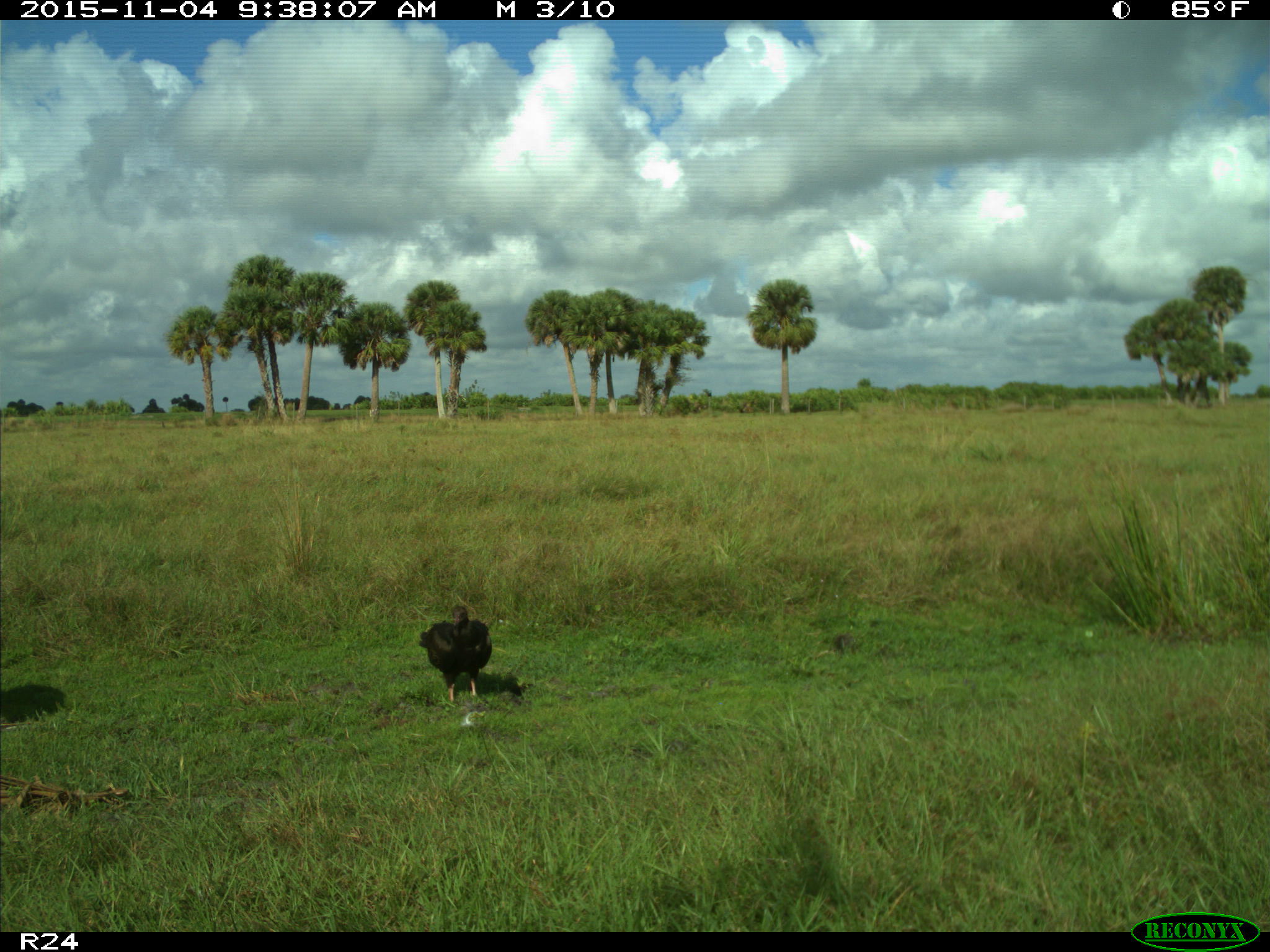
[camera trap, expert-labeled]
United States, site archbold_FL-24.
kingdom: Animalia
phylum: Chordata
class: Aves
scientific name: Aves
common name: birds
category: unidentified bird